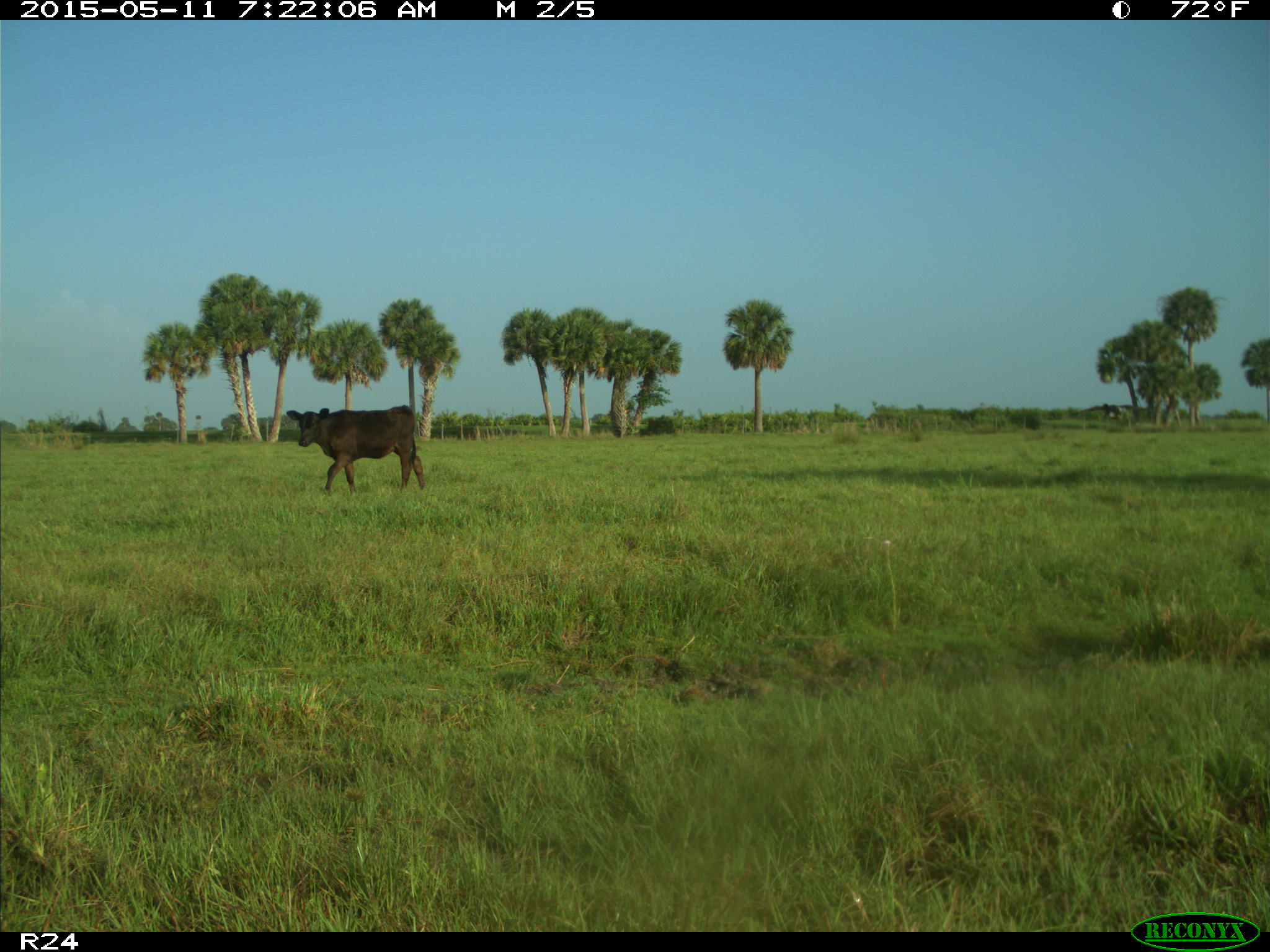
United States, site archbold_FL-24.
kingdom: Animalia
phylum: Chordata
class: Mammalia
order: Artiodactyla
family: Bovidae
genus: Bos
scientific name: Bos taurus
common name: domestic cow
Bos taurus (domestic cow).